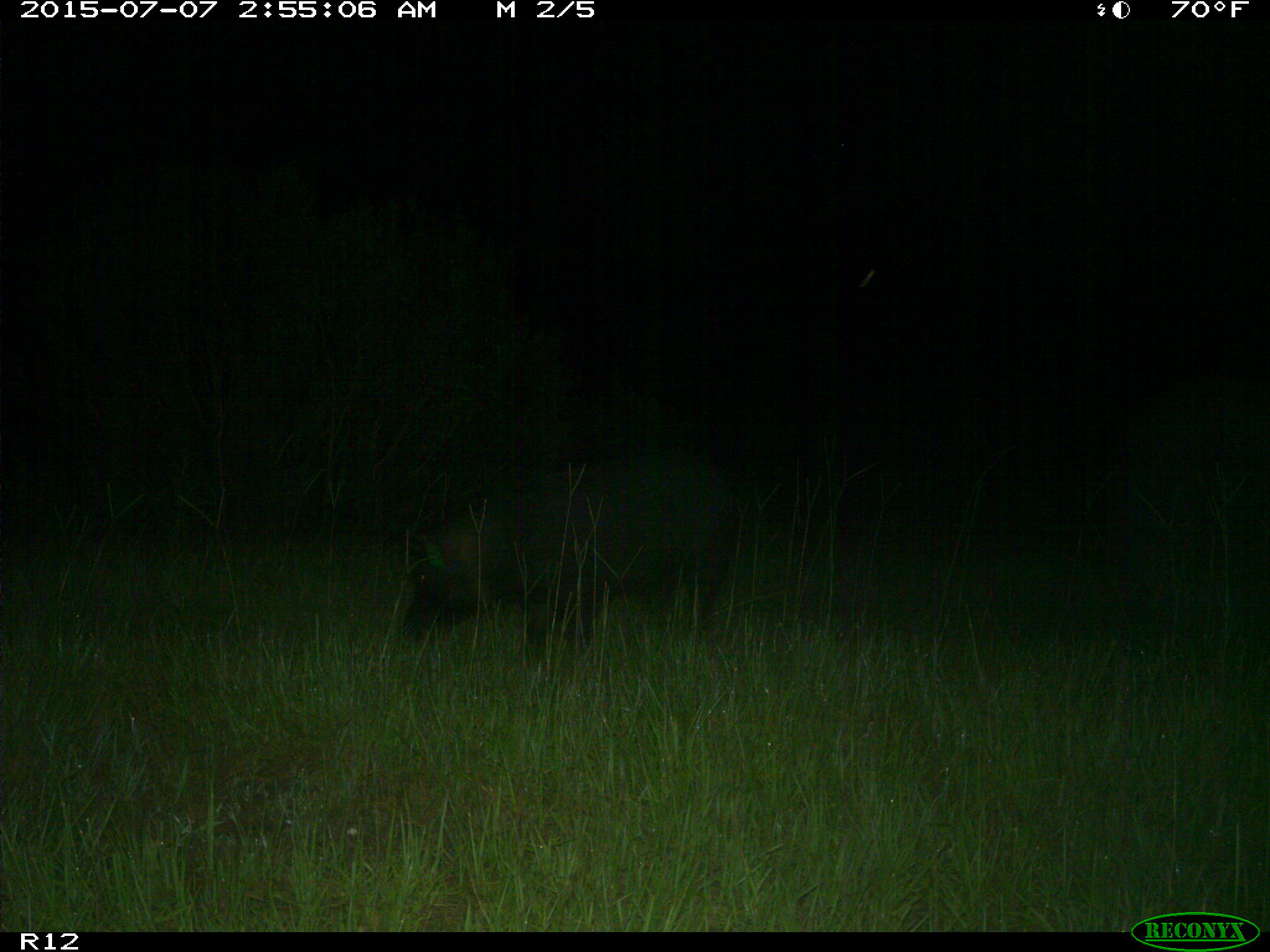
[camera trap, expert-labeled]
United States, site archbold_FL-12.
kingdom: Animalia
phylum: Chordata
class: Mammalia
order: Artiodactyla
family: Suidae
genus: Sus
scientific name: Sus scrofa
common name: wild boar